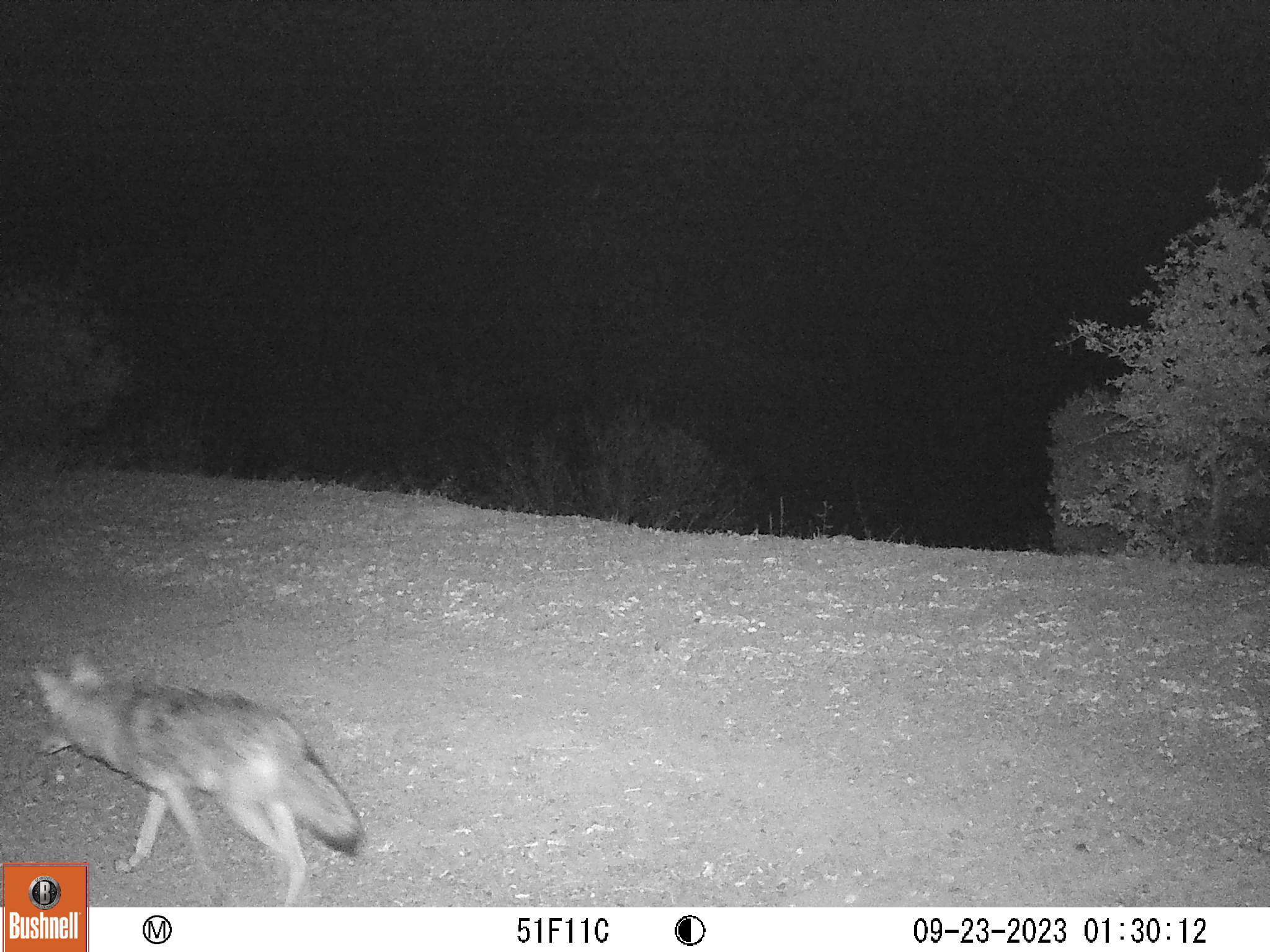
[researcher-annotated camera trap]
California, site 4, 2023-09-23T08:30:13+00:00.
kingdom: Animalia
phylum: Chordata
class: Mammalia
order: Carnivora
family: Canidae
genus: Canis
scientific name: Canis latrans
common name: coyote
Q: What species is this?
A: Coyote (Canis latrans).